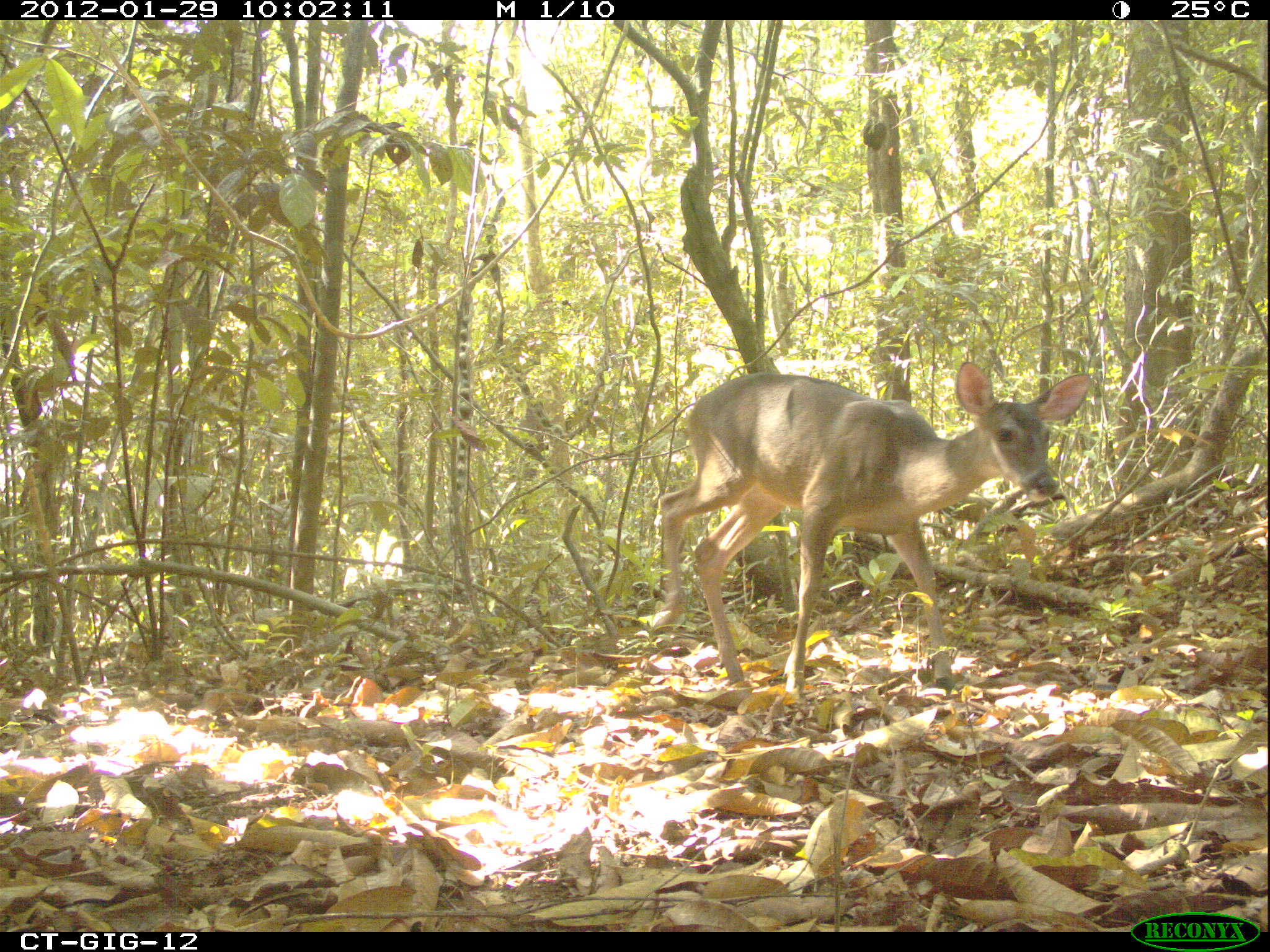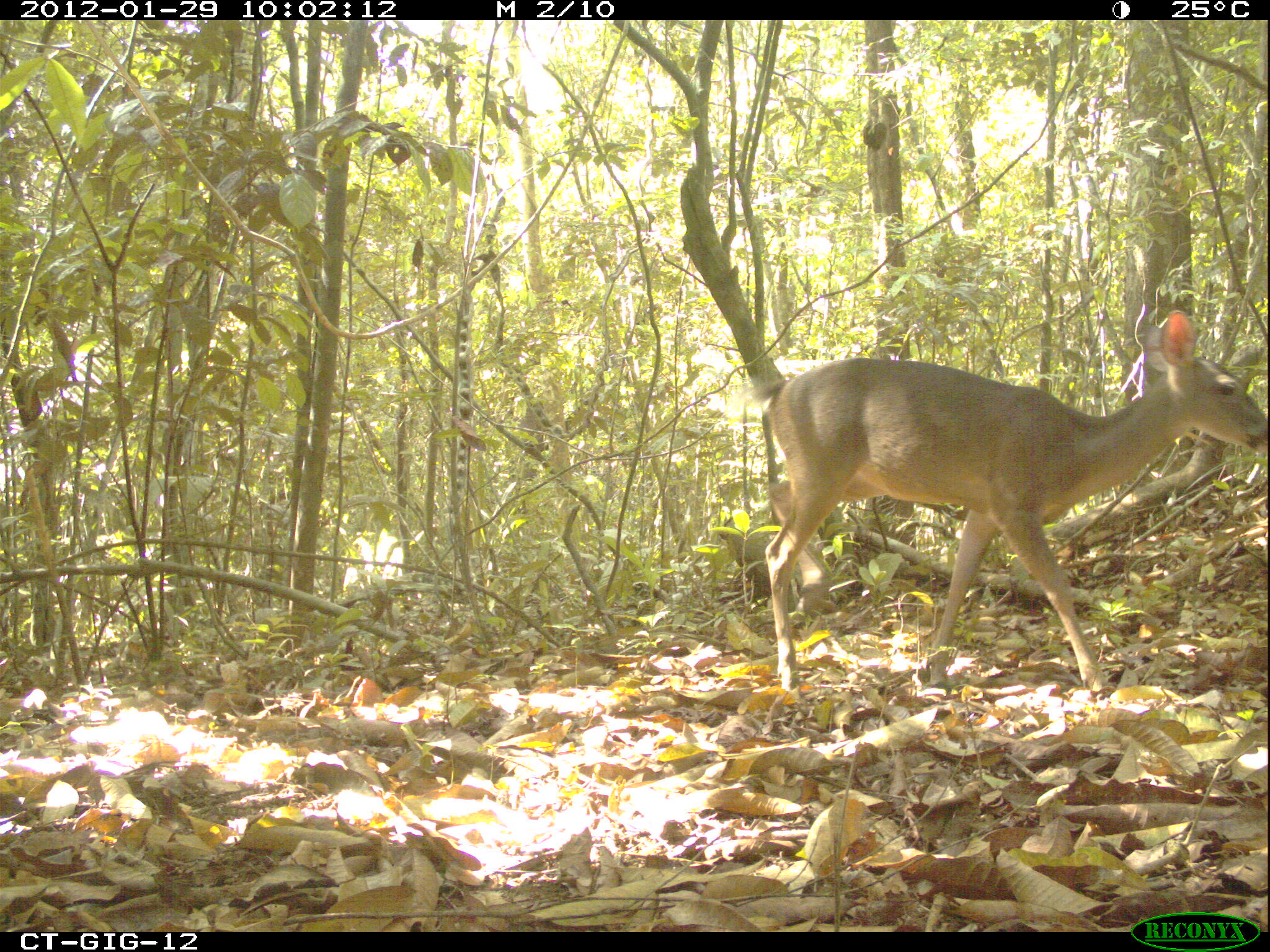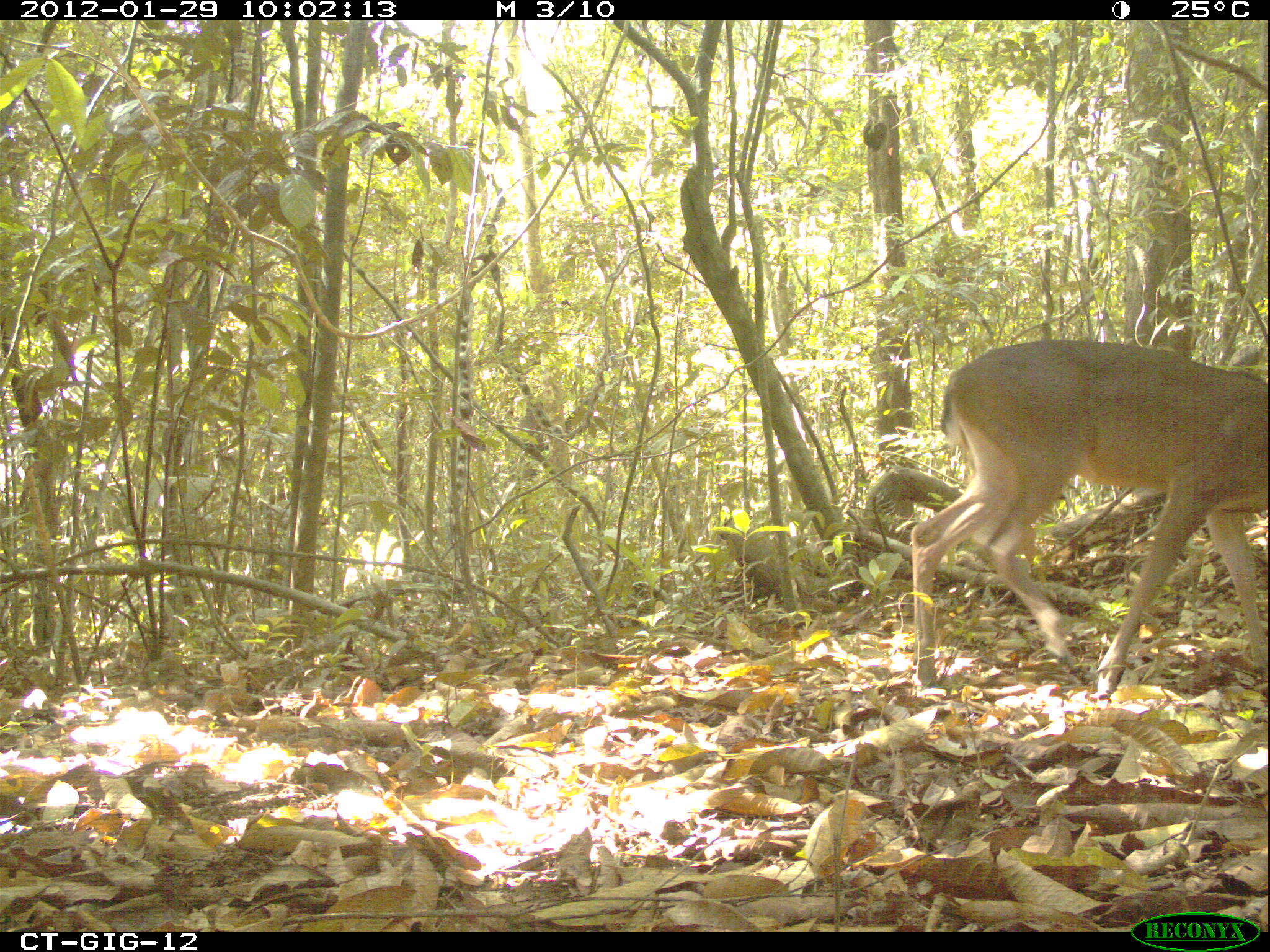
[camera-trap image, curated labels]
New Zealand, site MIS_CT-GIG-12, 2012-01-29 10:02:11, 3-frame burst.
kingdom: Animalia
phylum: Chordata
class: Mammalia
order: Artiodactyla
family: Cervidae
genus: Odocoileus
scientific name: Odocoileus virginianus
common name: white-tailed deer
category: white tailed deer